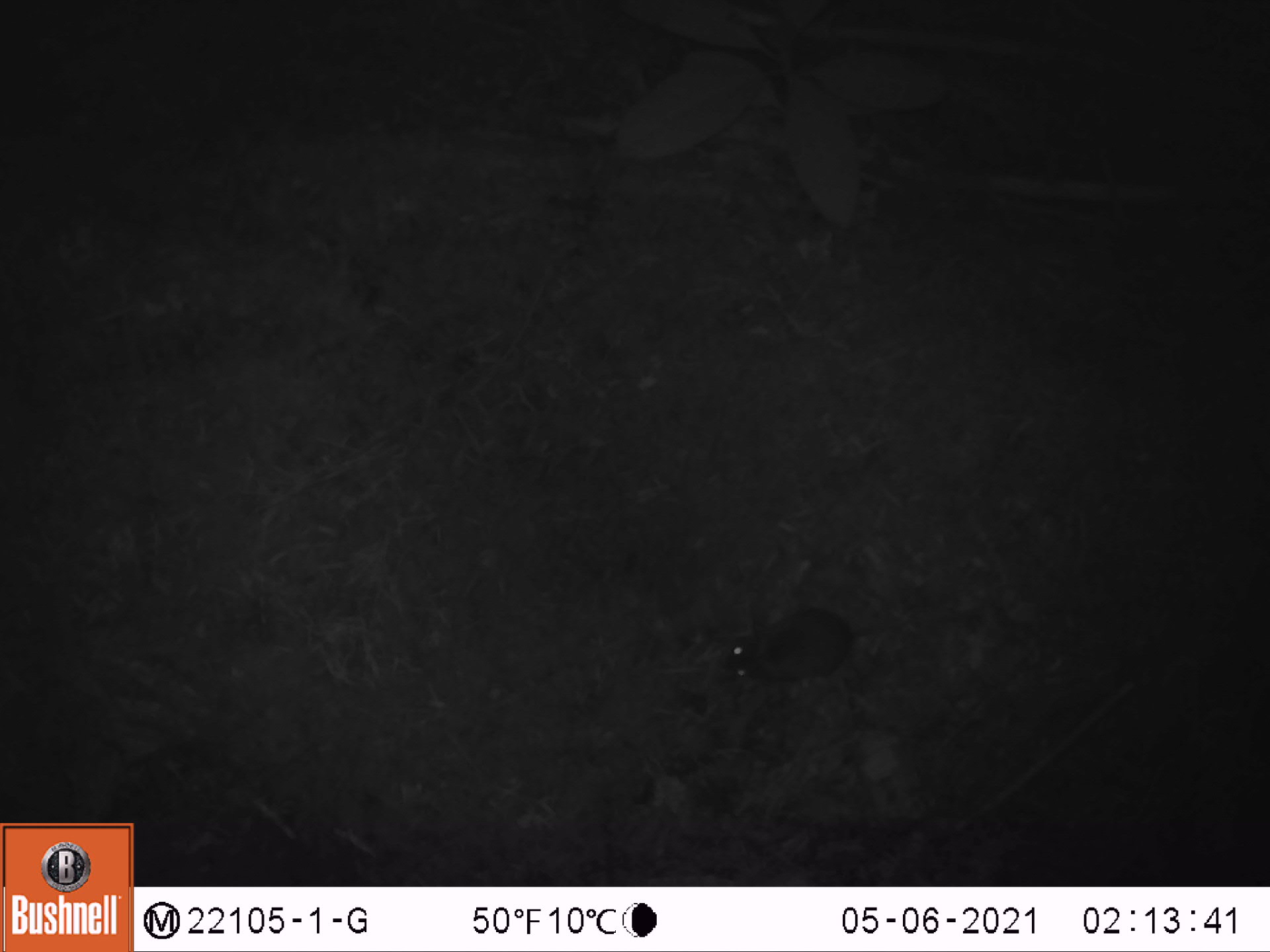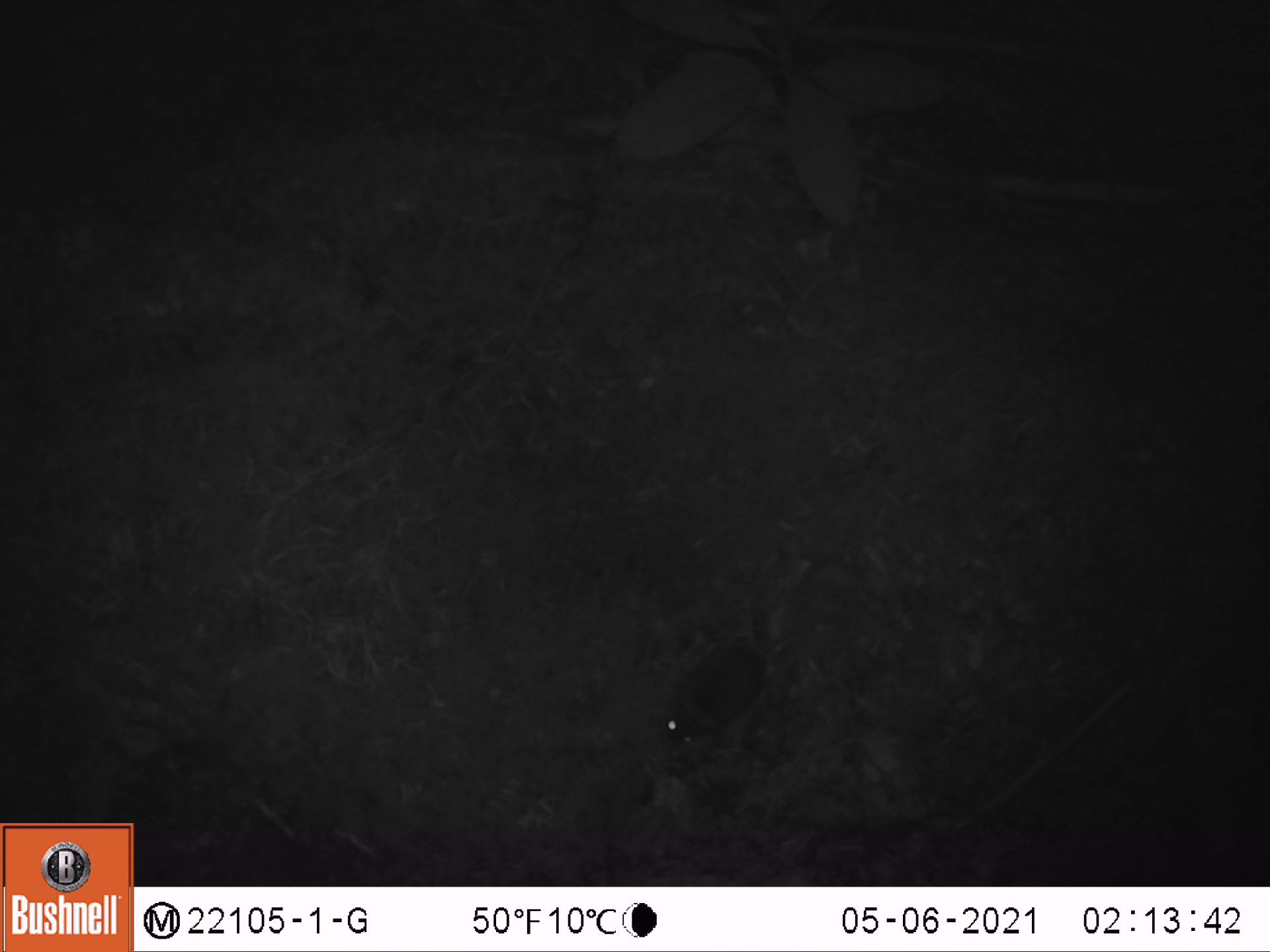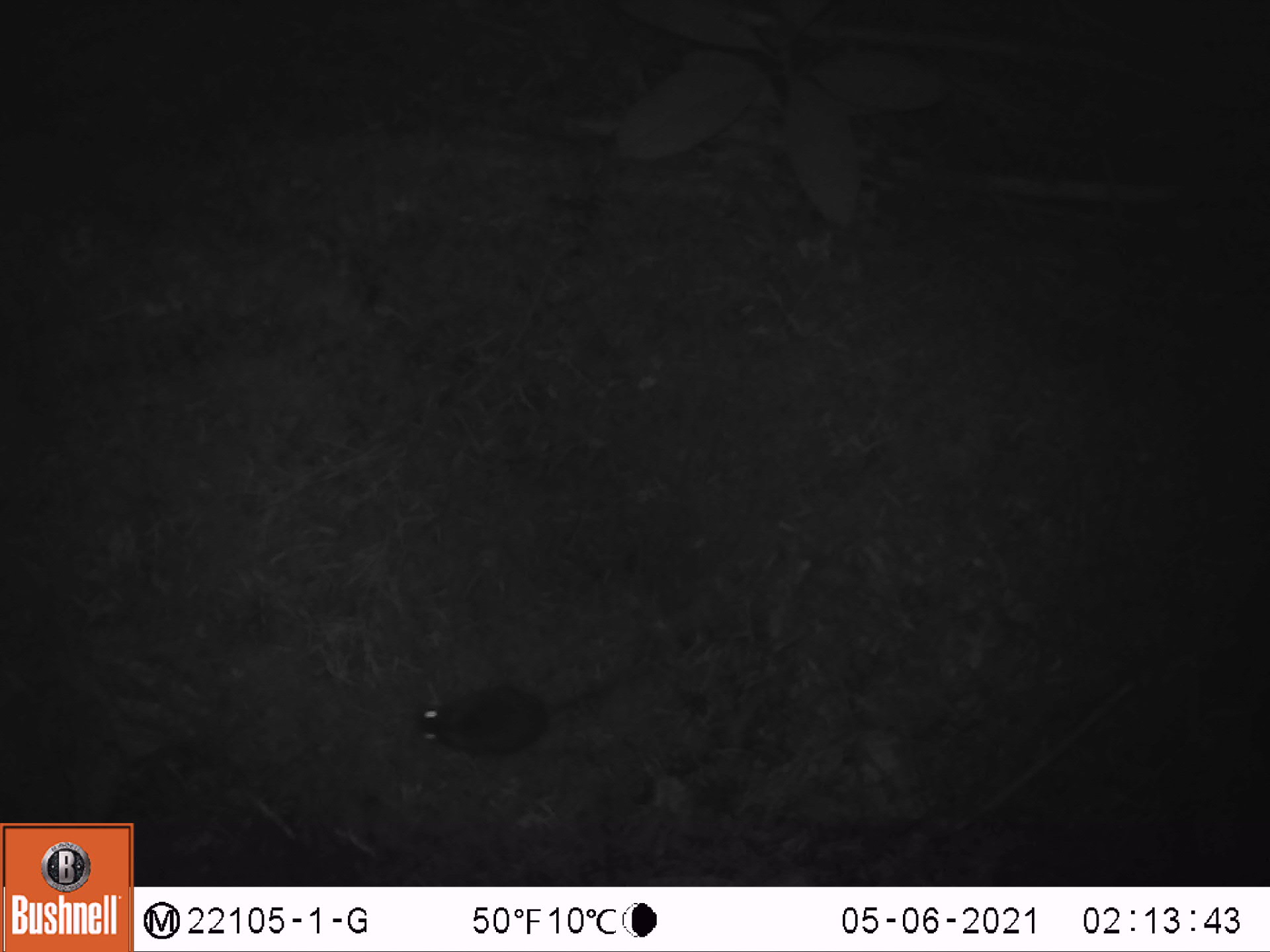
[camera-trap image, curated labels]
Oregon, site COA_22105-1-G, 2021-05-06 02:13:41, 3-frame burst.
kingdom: Animalia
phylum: Chordata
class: Mammalia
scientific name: Mammalia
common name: small mammal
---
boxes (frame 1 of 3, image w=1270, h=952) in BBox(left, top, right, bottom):
small mammal: BBox(682, 562, 1041, 711)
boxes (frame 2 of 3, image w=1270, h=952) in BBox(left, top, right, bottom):
small mammal: BBox(626, 533, 910, 785)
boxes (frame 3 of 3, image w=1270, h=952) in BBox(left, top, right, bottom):
small mammal: BBox(383, 600, 709, 785)